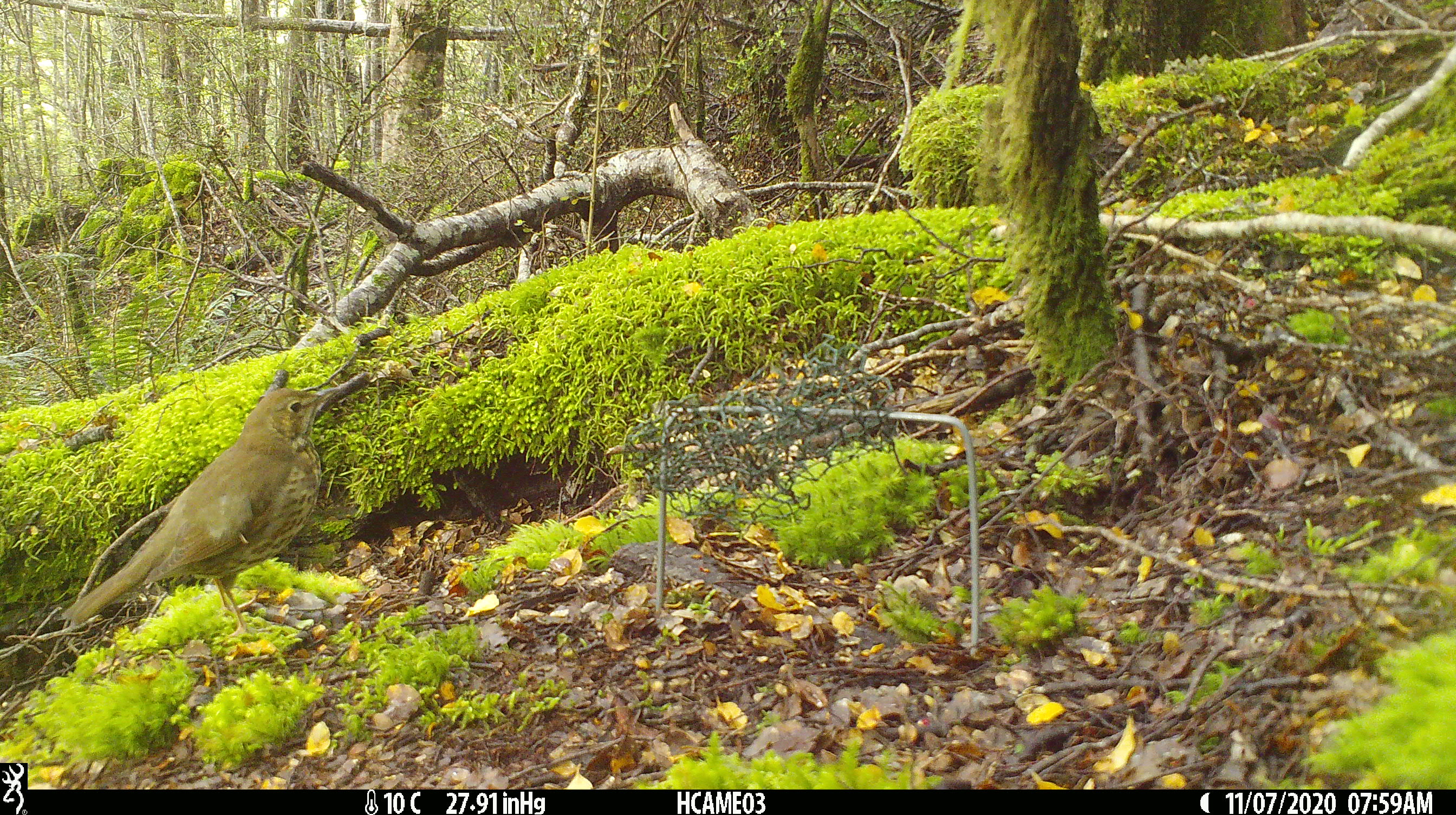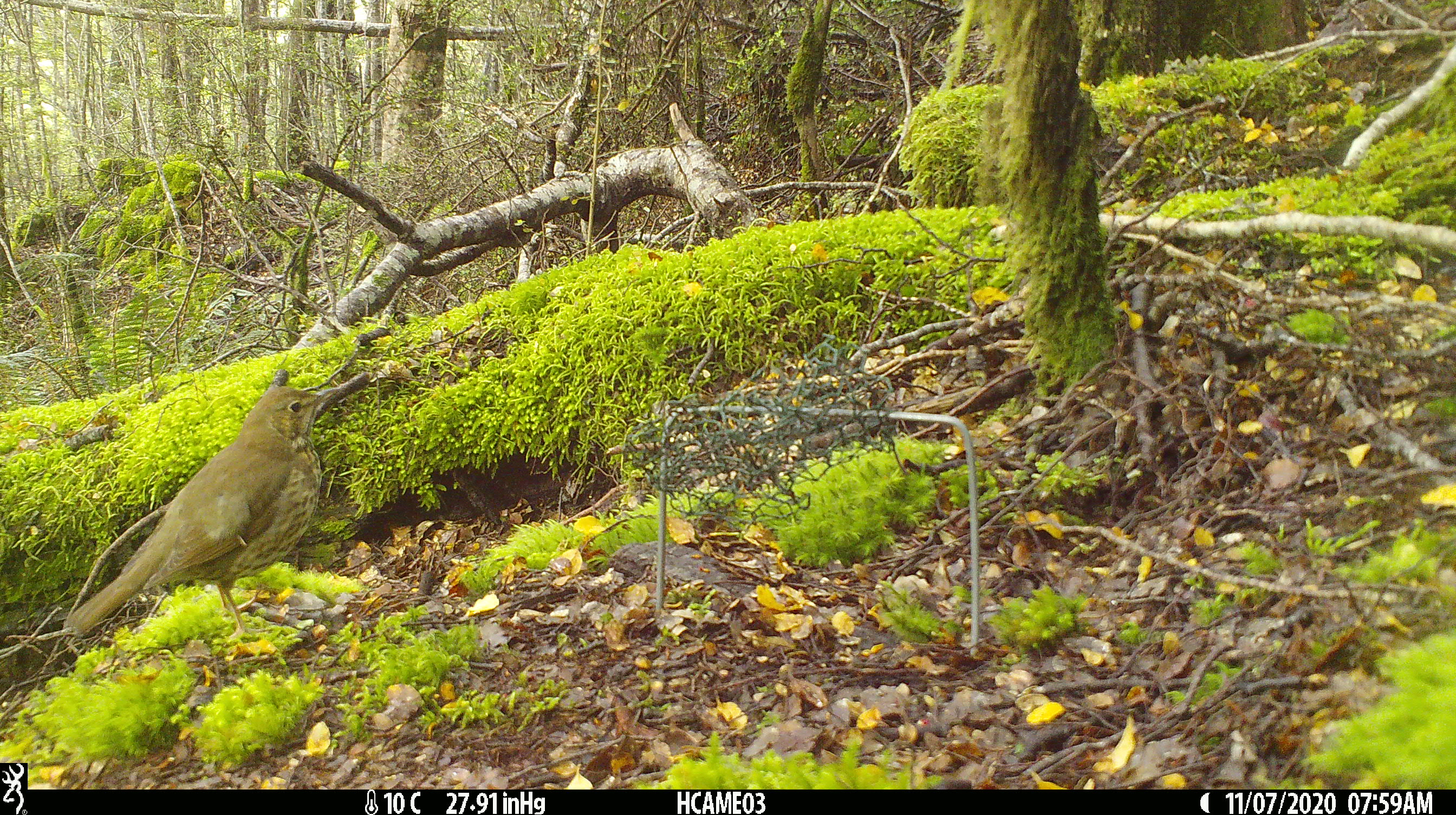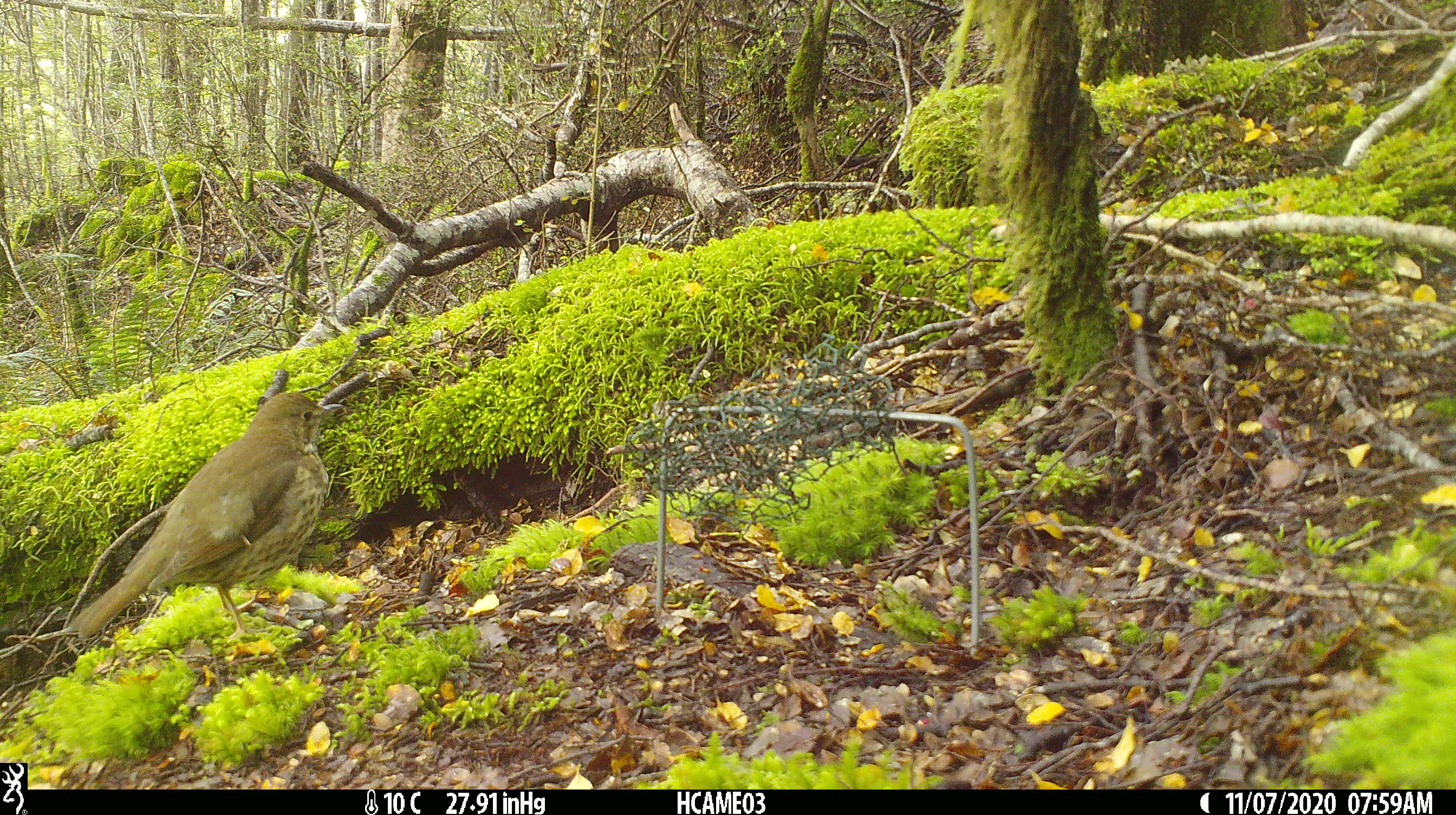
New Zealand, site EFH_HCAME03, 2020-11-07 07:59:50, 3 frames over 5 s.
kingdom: Animalia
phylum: Chordata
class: Aves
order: Passeriformes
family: Turdidae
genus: Turdus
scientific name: Turdus philomelos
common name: song thrush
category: thrush